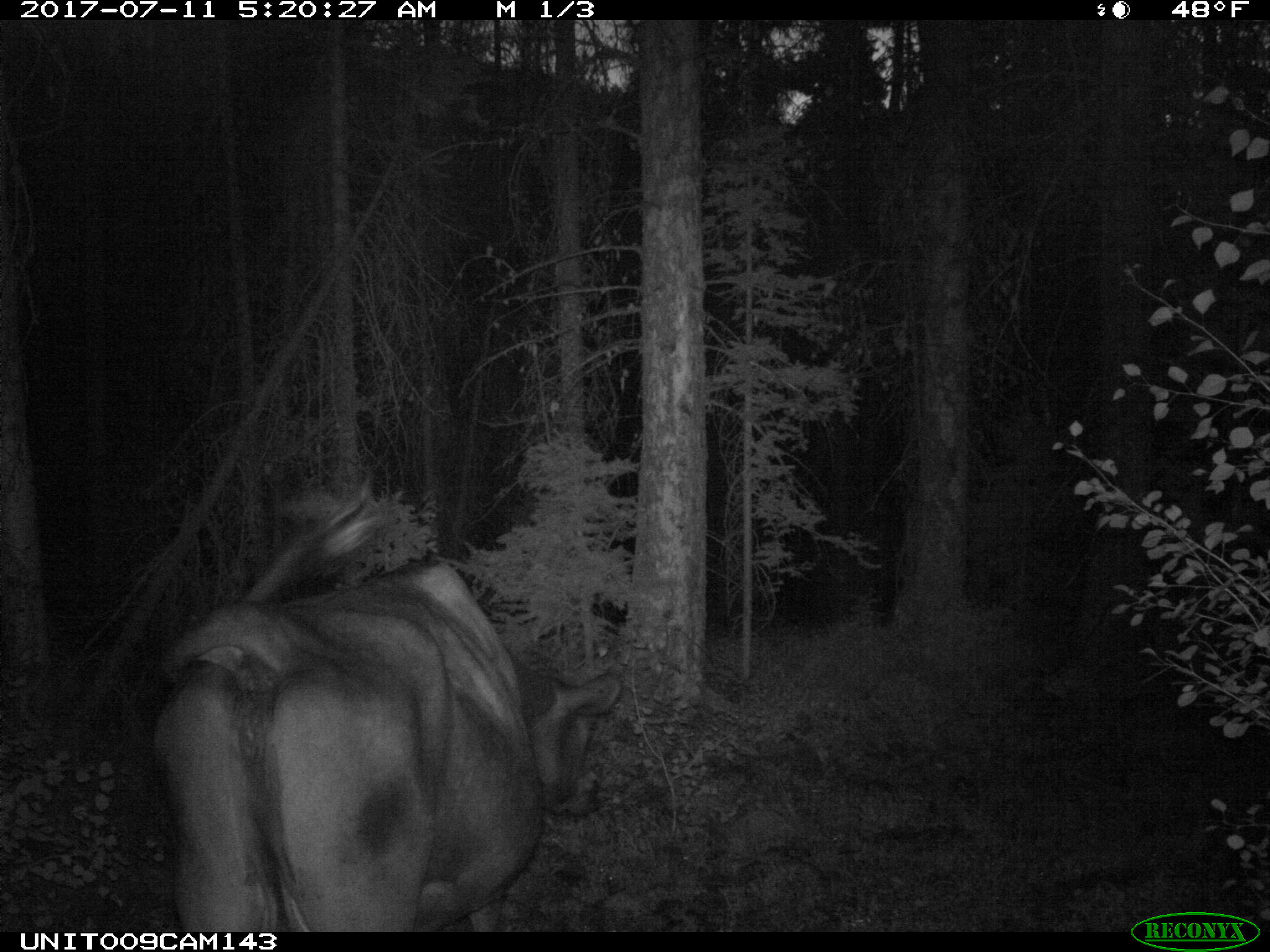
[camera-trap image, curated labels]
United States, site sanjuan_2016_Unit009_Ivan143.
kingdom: Animalia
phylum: Chordata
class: Mammalia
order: Artiodactyla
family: Bovidae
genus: Bos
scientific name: Bos taurus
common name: domestic cow